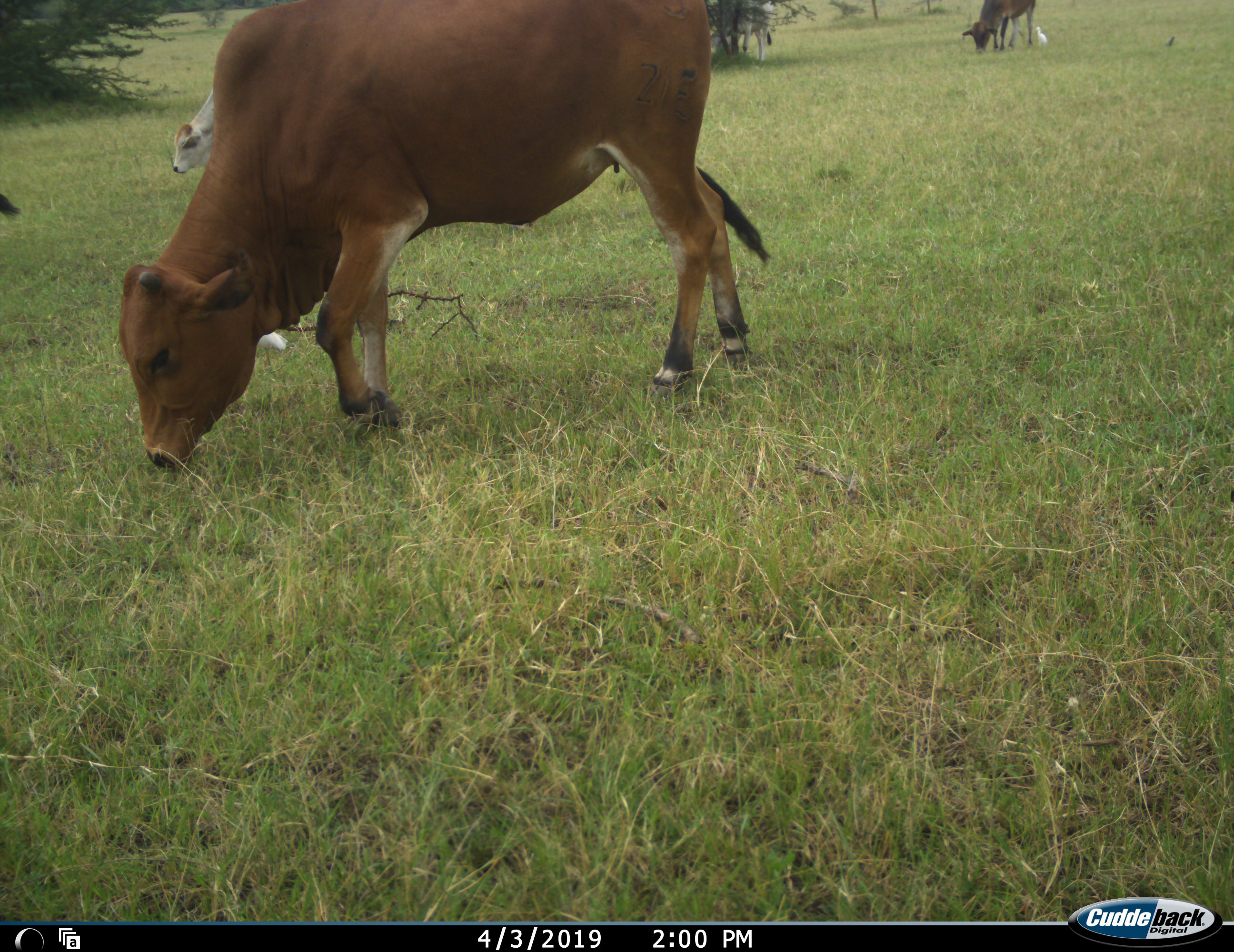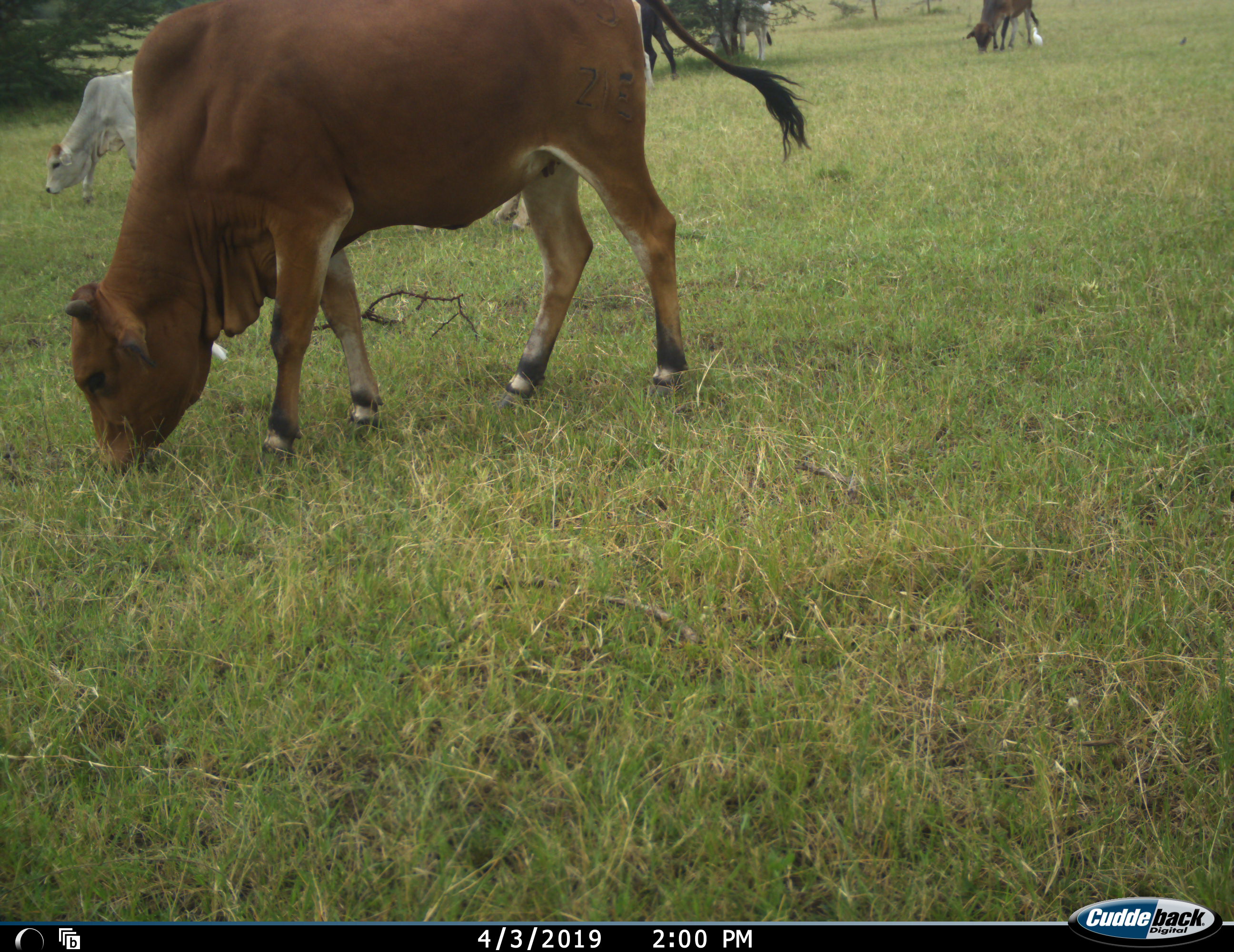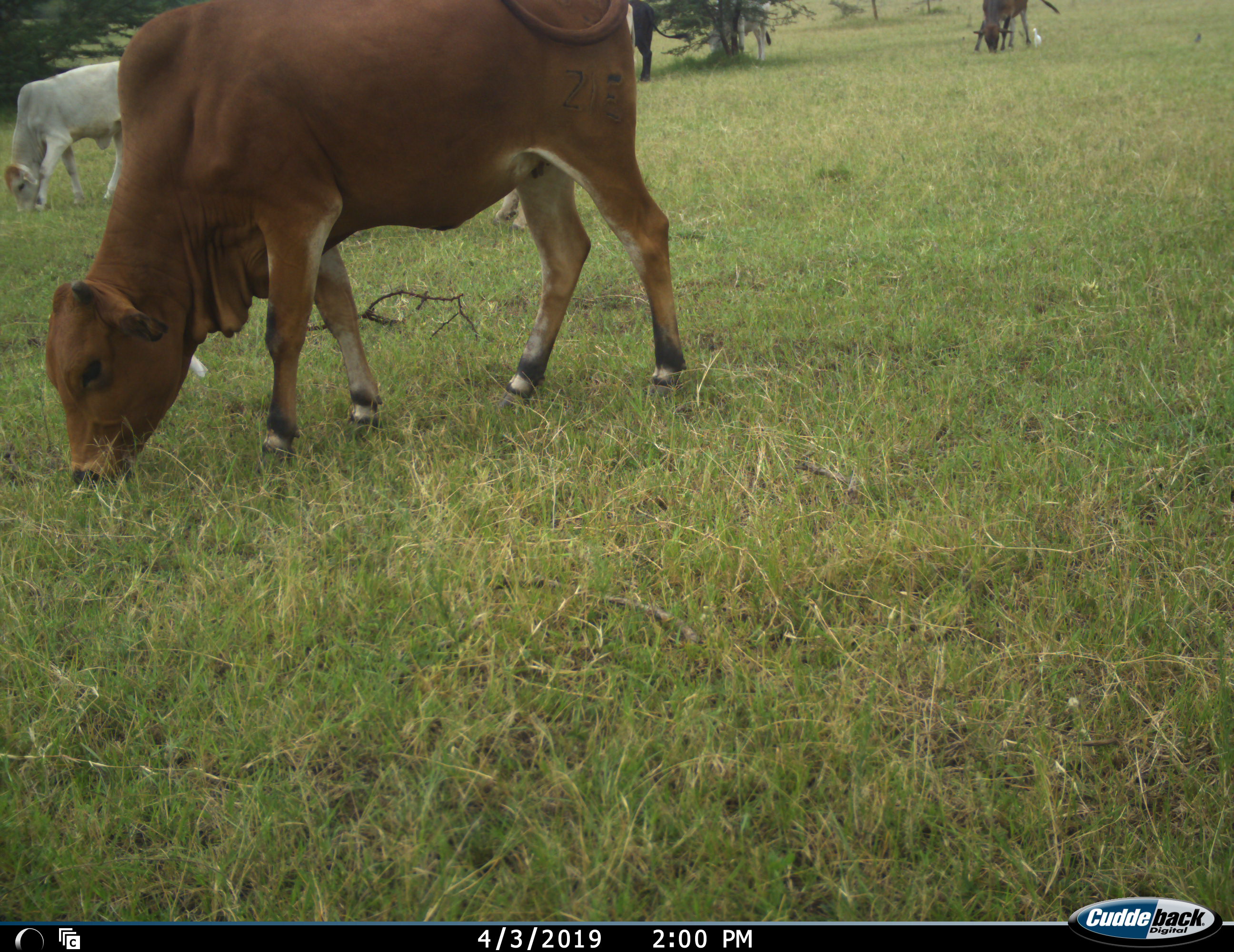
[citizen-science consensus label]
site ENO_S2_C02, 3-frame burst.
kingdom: Animalia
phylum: Chordata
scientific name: Vertebrata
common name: domestic animal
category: domesticanimal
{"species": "domesticanimal (domestic animal) (Vertebrata)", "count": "5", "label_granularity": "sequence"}